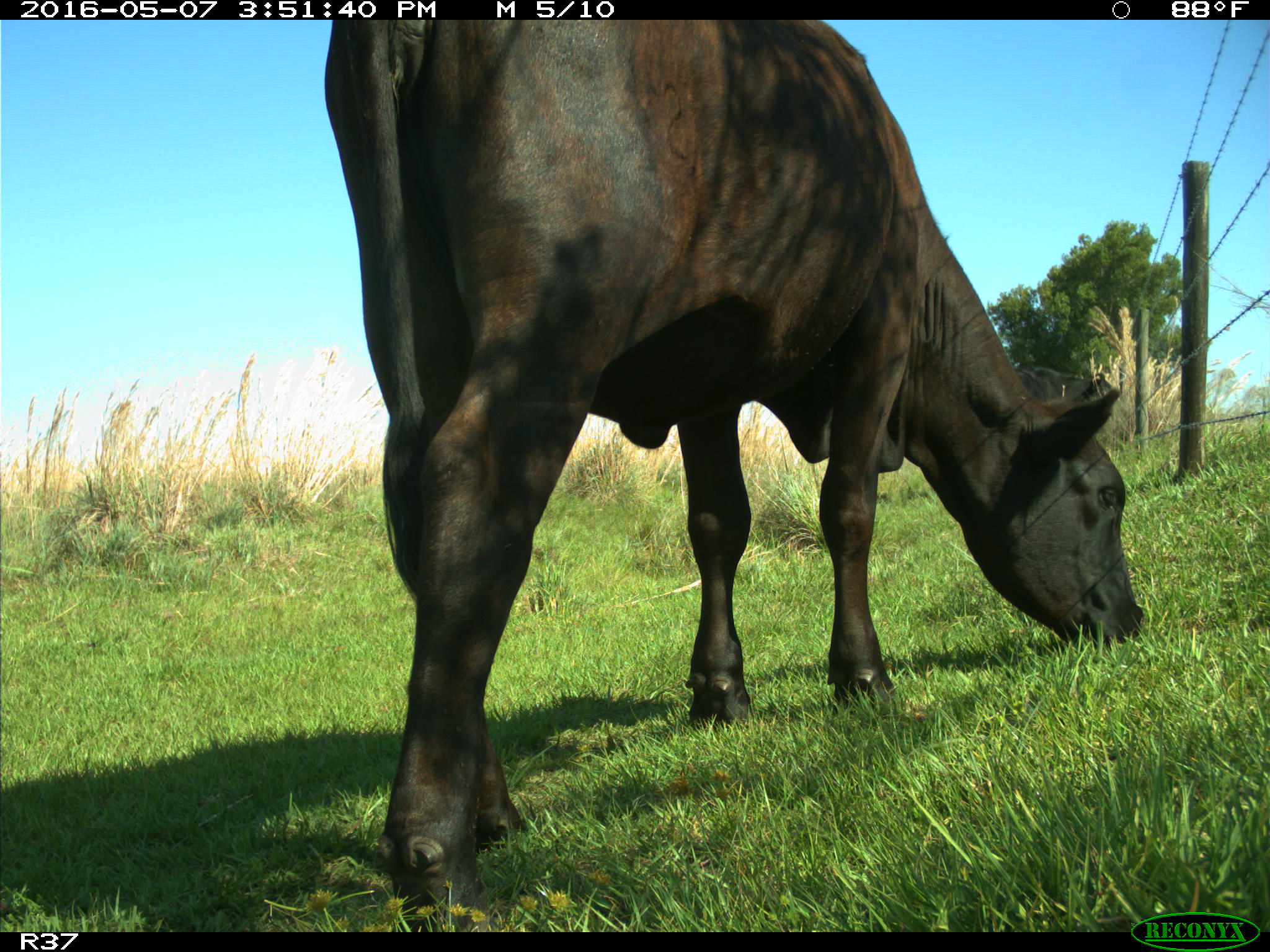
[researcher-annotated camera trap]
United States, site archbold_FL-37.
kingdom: Animalia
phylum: Chordata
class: Mammalia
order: Artiodactyla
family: Bovidae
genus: Bos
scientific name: Bos taurus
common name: domestic cow